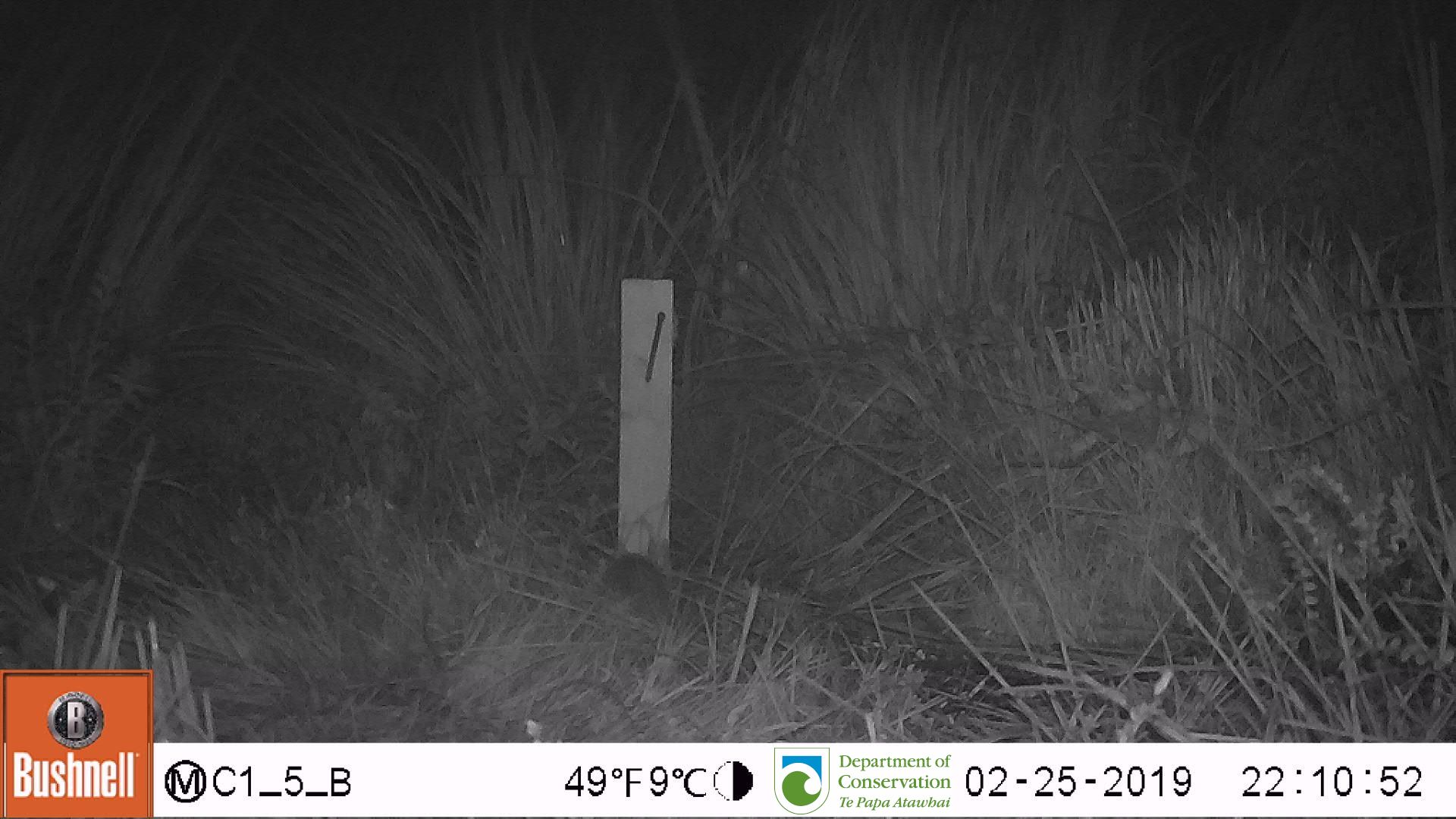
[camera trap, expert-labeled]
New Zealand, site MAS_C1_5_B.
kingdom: Animalia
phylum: Chordata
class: Mammalia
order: Rodentia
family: Muridae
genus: Mus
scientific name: Mus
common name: mouse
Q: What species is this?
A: Mouse (Mus).